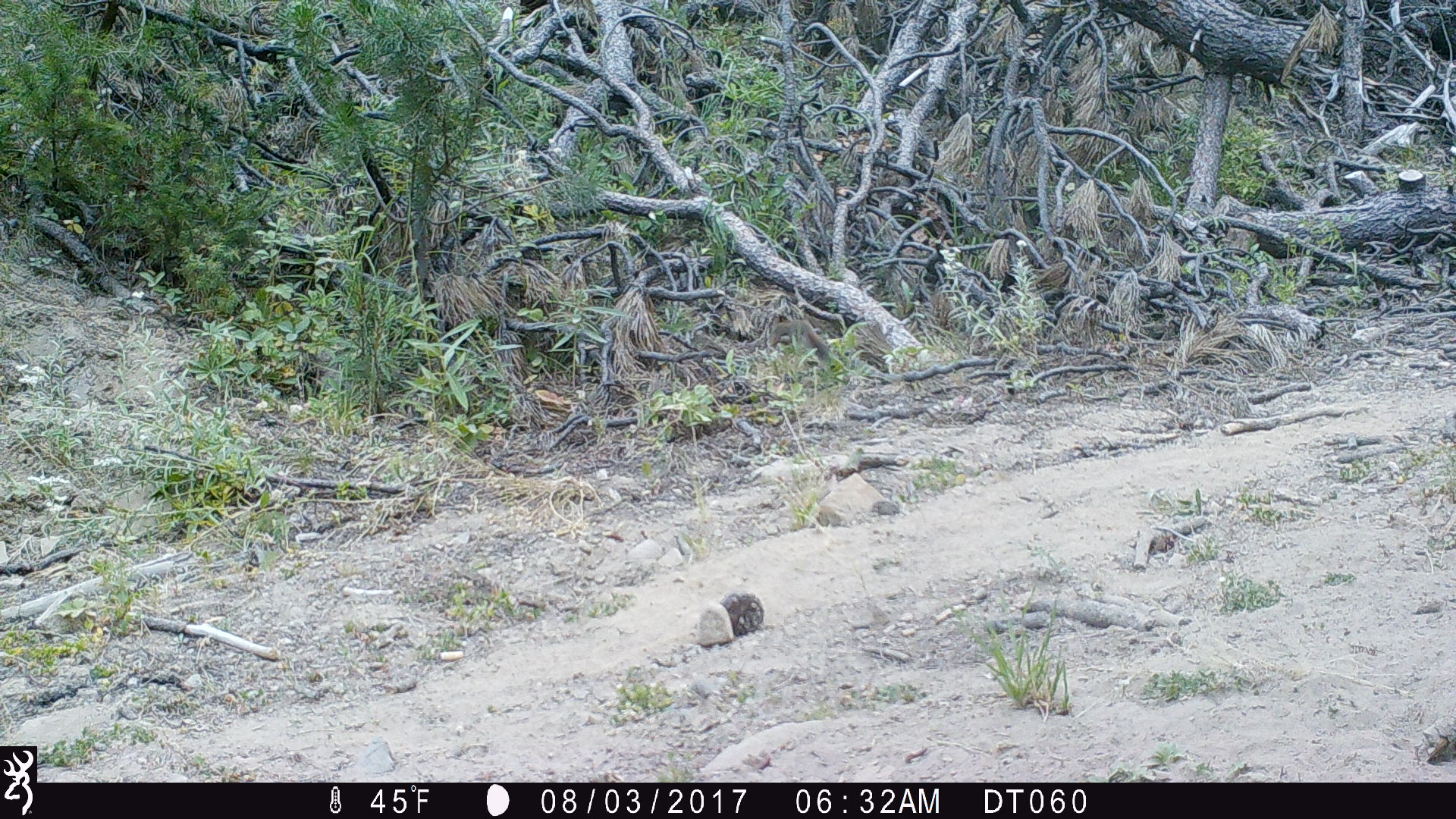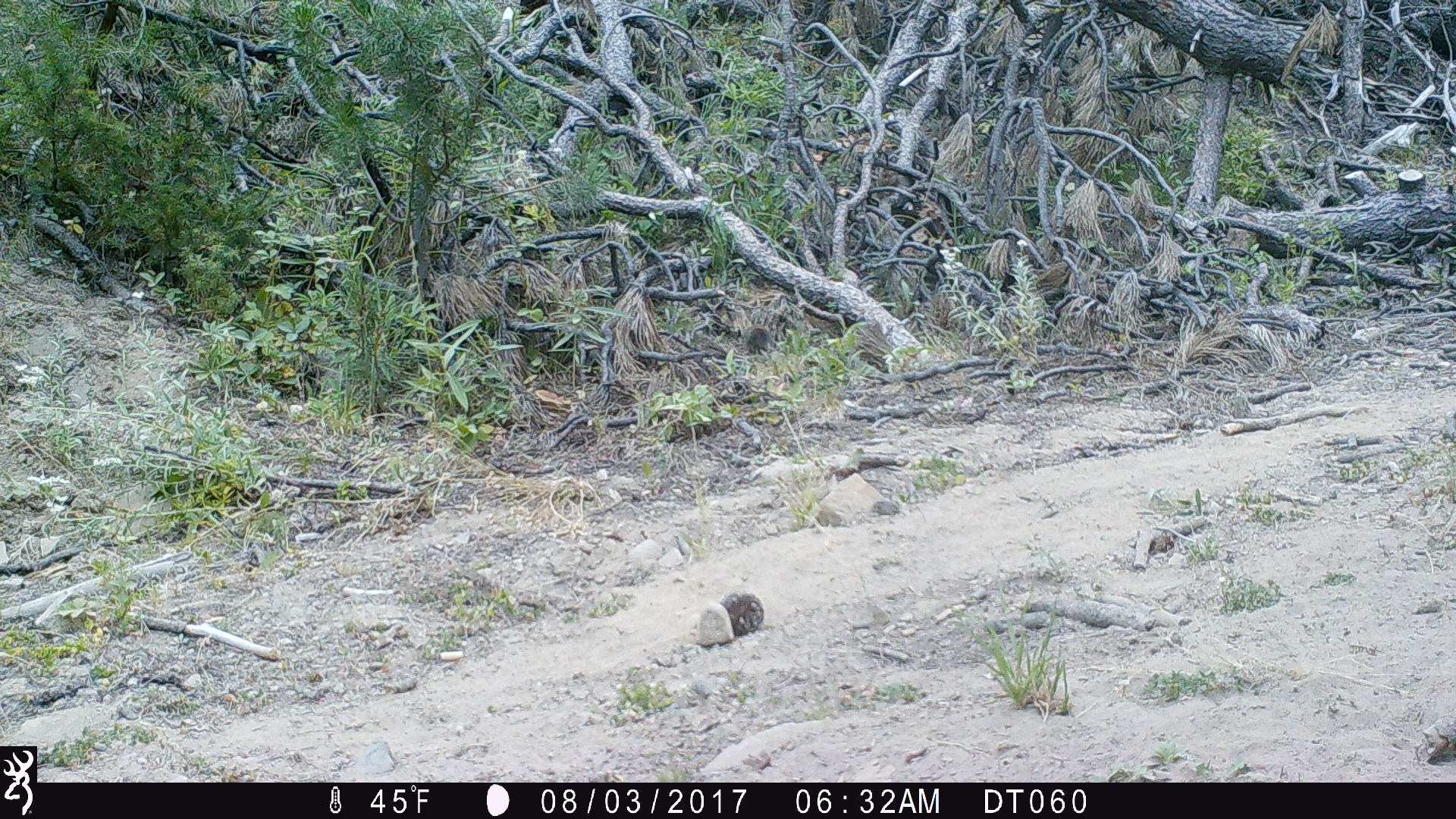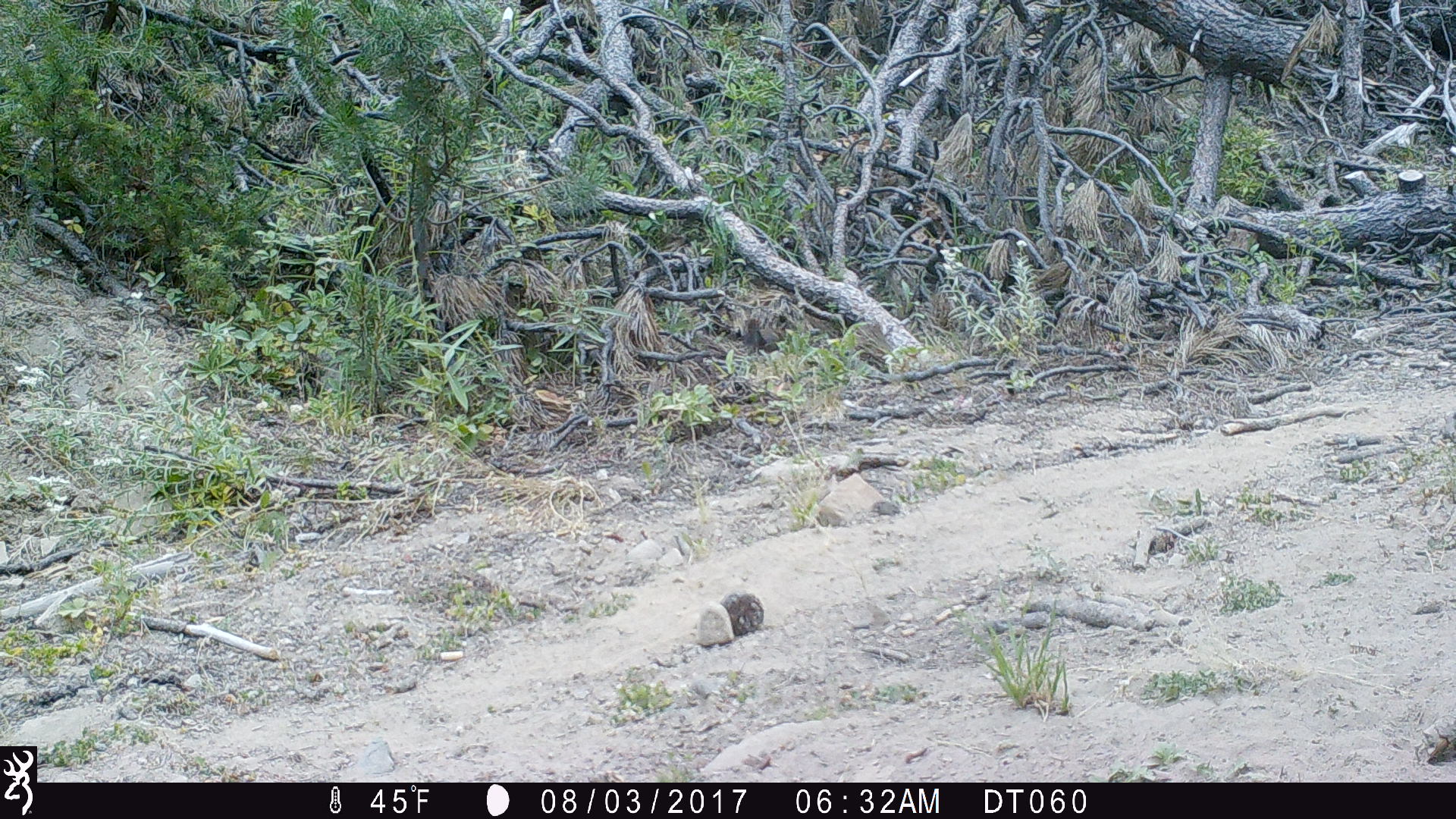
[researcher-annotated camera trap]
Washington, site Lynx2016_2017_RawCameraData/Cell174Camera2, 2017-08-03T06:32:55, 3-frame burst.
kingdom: Animalia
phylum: Chordata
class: Mammalia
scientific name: Mammalia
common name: small mammal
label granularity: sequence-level